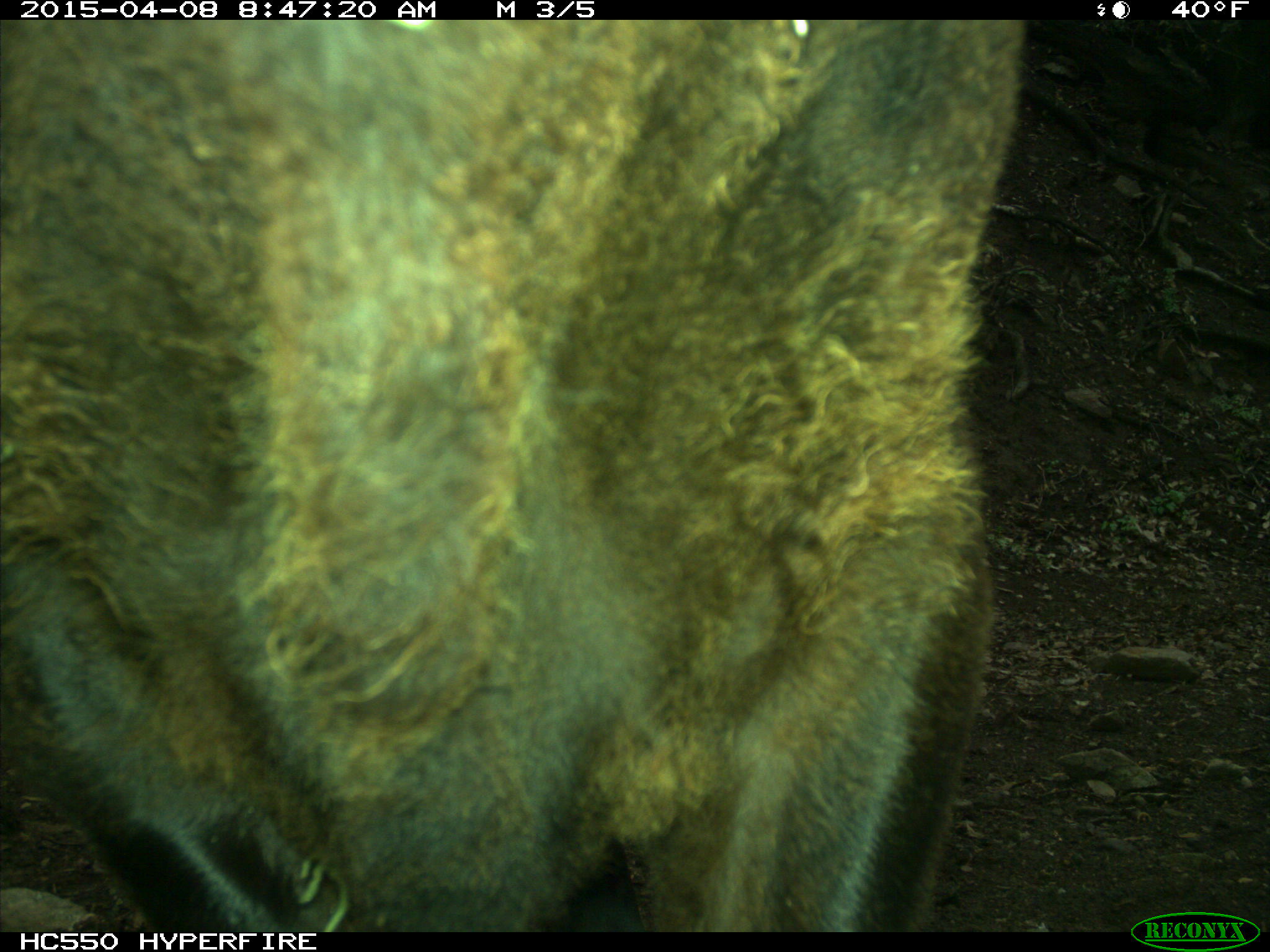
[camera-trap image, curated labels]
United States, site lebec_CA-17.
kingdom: Animalia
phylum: Chordata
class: Mammalia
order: Artiodactyla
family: Bovidae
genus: Bos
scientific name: Bos taurus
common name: domestic cow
Bos taurus (domestic cow).